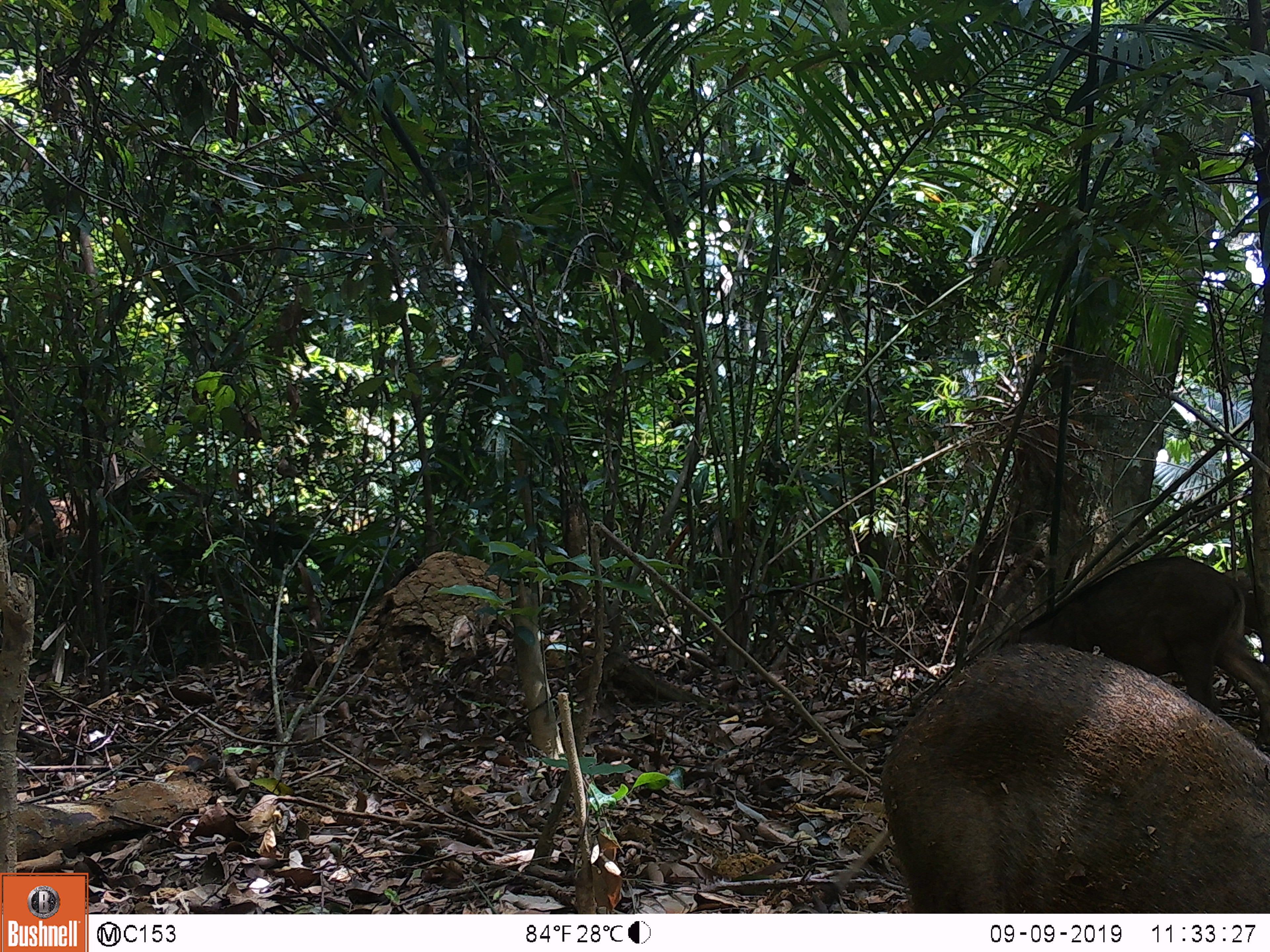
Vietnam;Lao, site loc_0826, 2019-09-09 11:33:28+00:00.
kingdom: Animalia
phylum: Chordata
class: Mammalia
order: Artiodactyla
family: Suidae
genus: Sus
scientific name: Sus scrofa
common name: eurasian wild pig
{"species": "eurasian wild pig (Sus scrofa)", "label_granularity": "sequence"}